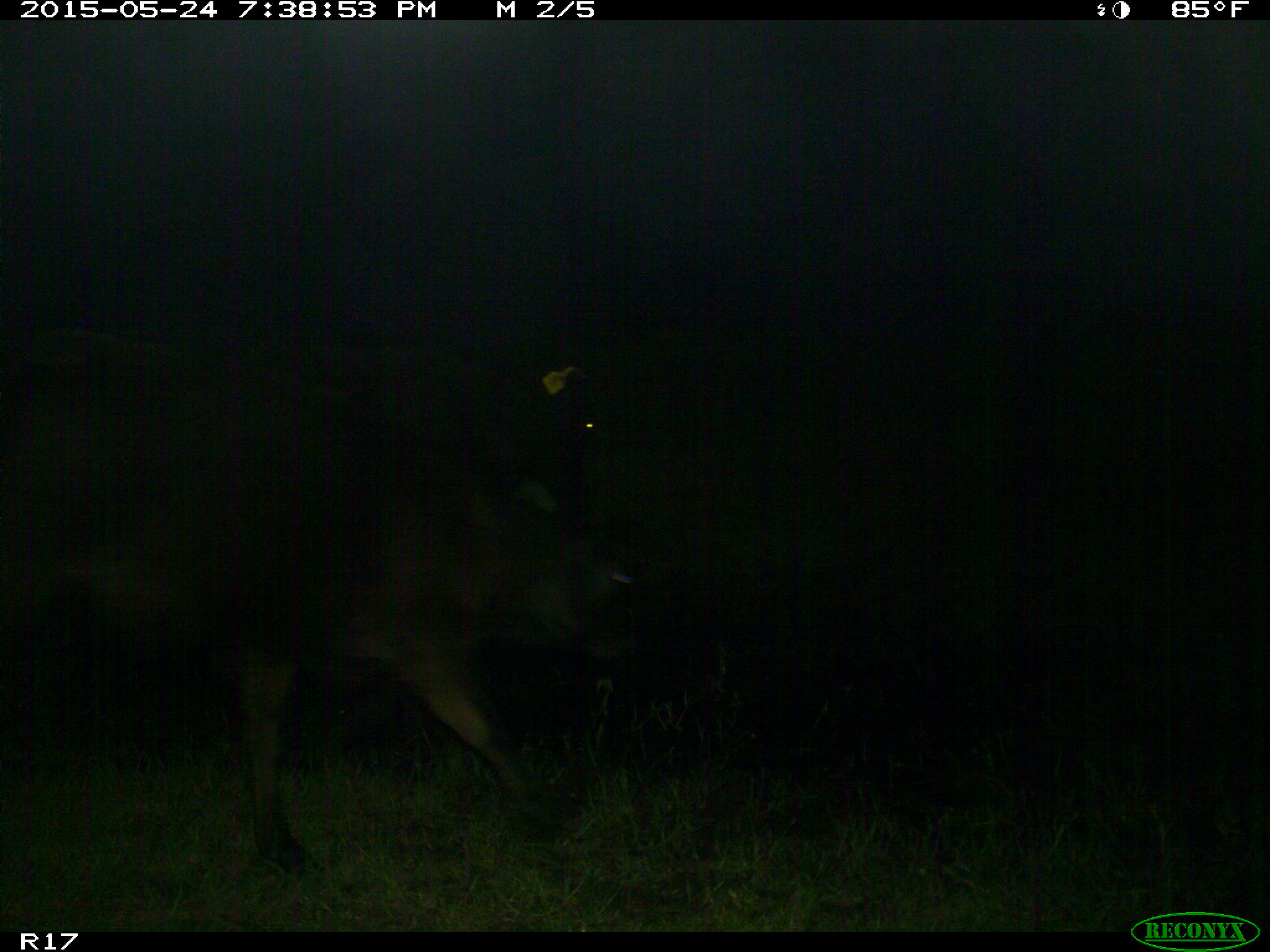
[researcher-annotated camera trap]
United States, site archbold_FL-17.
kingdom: Animalia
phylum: Chordata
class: Mammalia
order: Artiodactyla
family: Bovidae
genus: Bos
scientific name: Bos taurus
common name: domestic cow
Bos taurus (domestic cow).